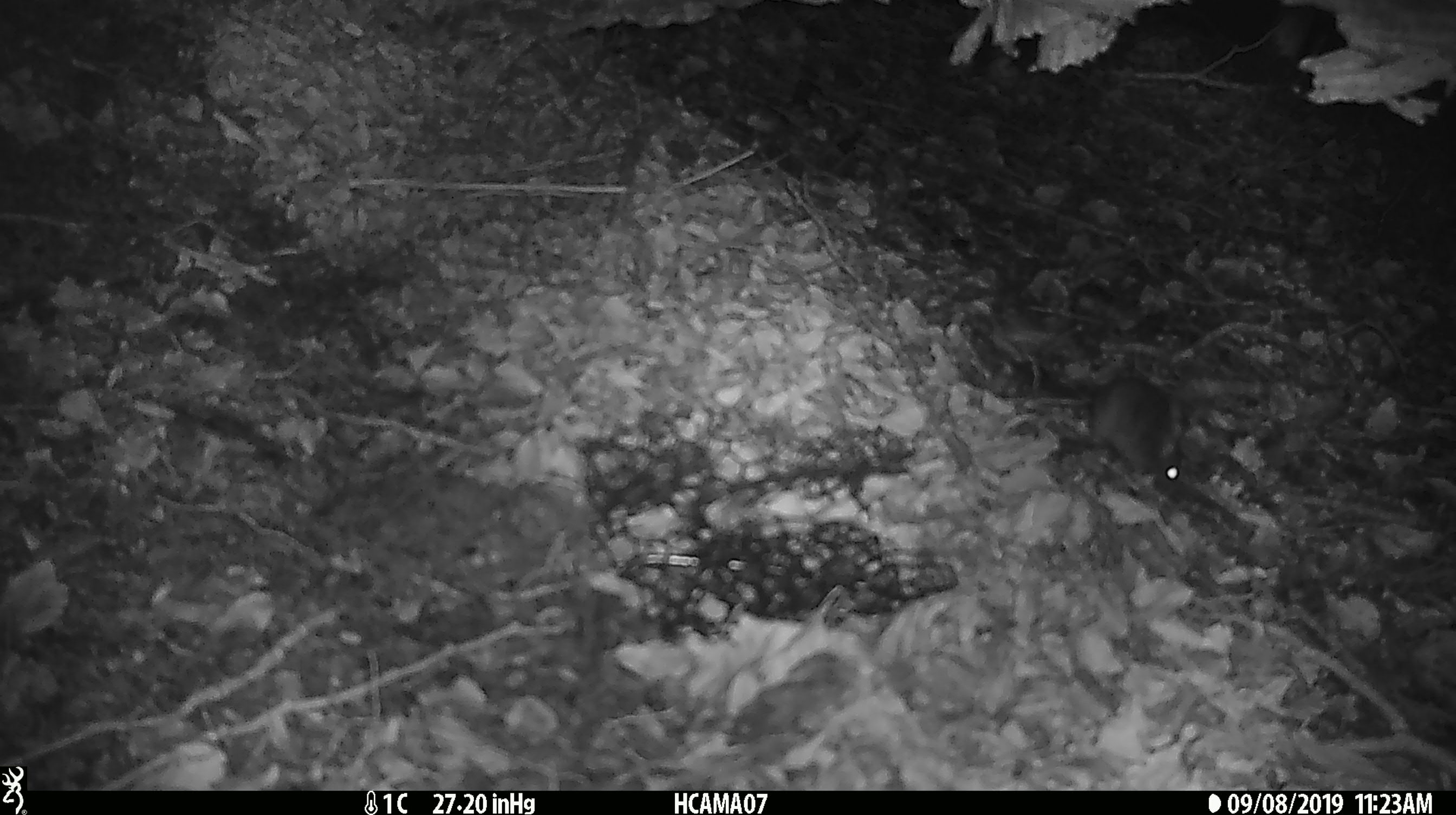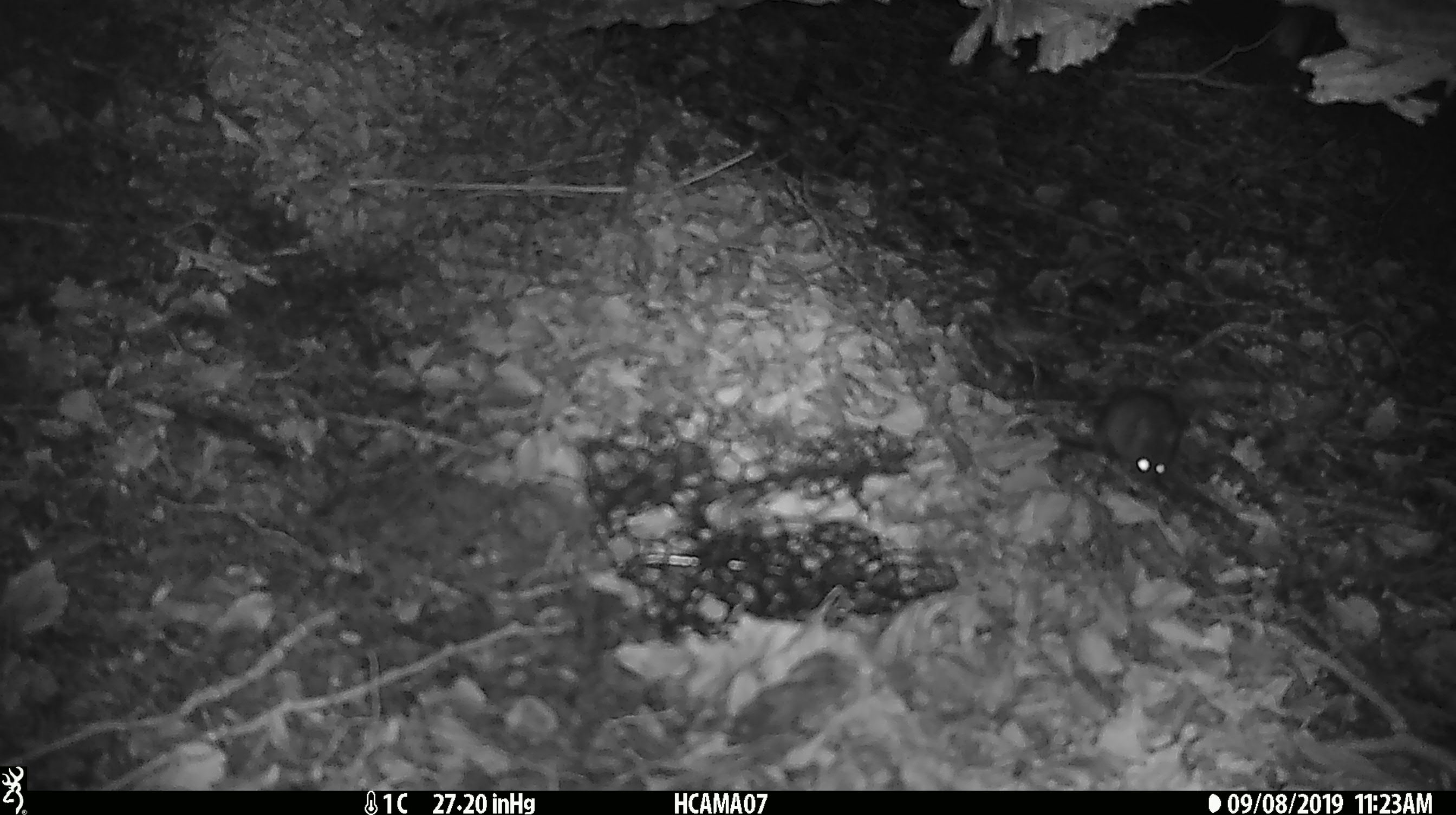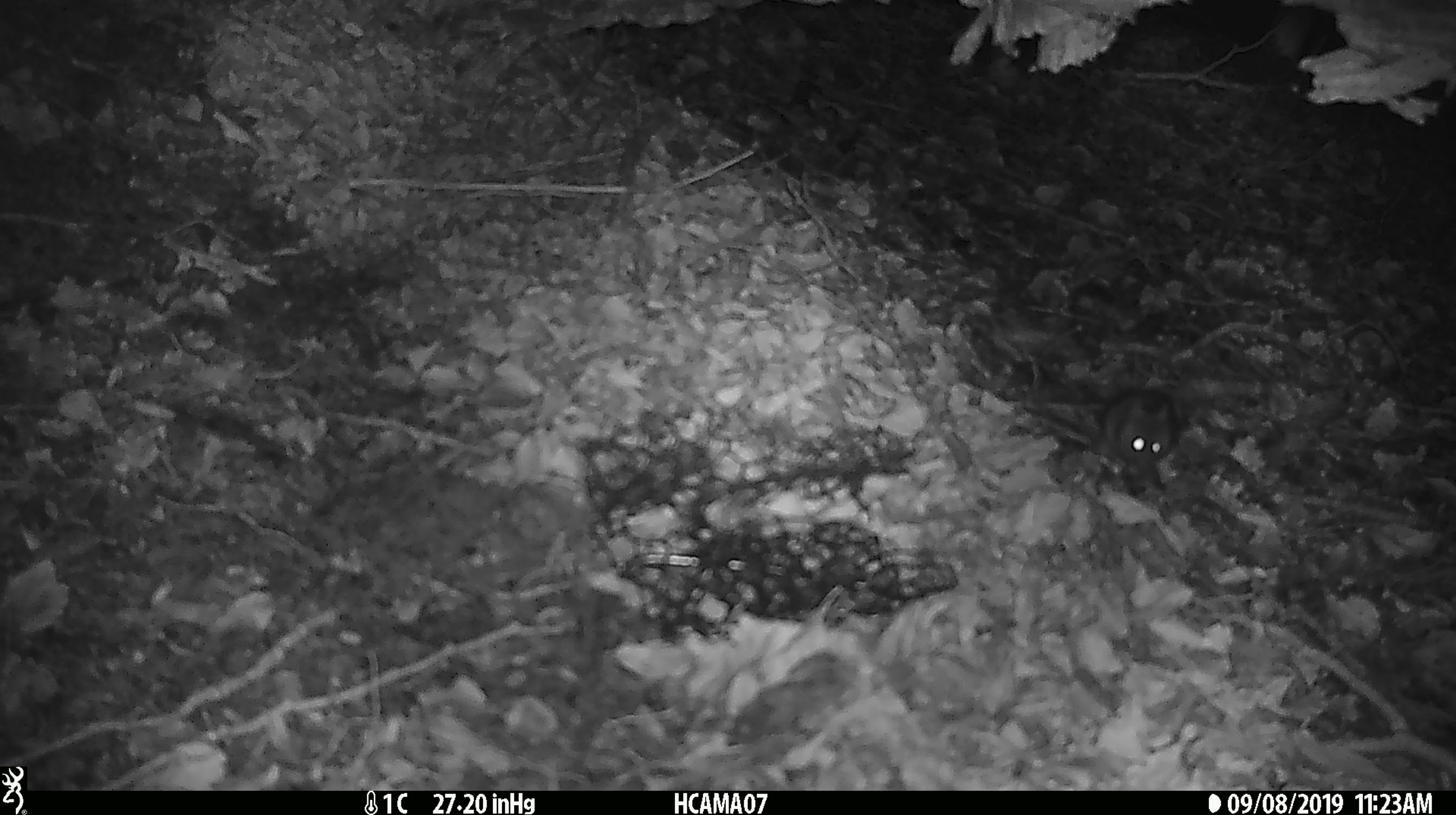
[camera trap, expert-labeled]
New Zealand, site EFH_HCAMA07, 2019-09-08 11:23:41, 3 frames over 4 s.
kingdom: Animalia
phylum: Chordata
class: Mammalia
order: Rodentia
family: Muridae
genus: Mus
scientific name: Mus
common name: mouse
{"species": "mouse (Mus)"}